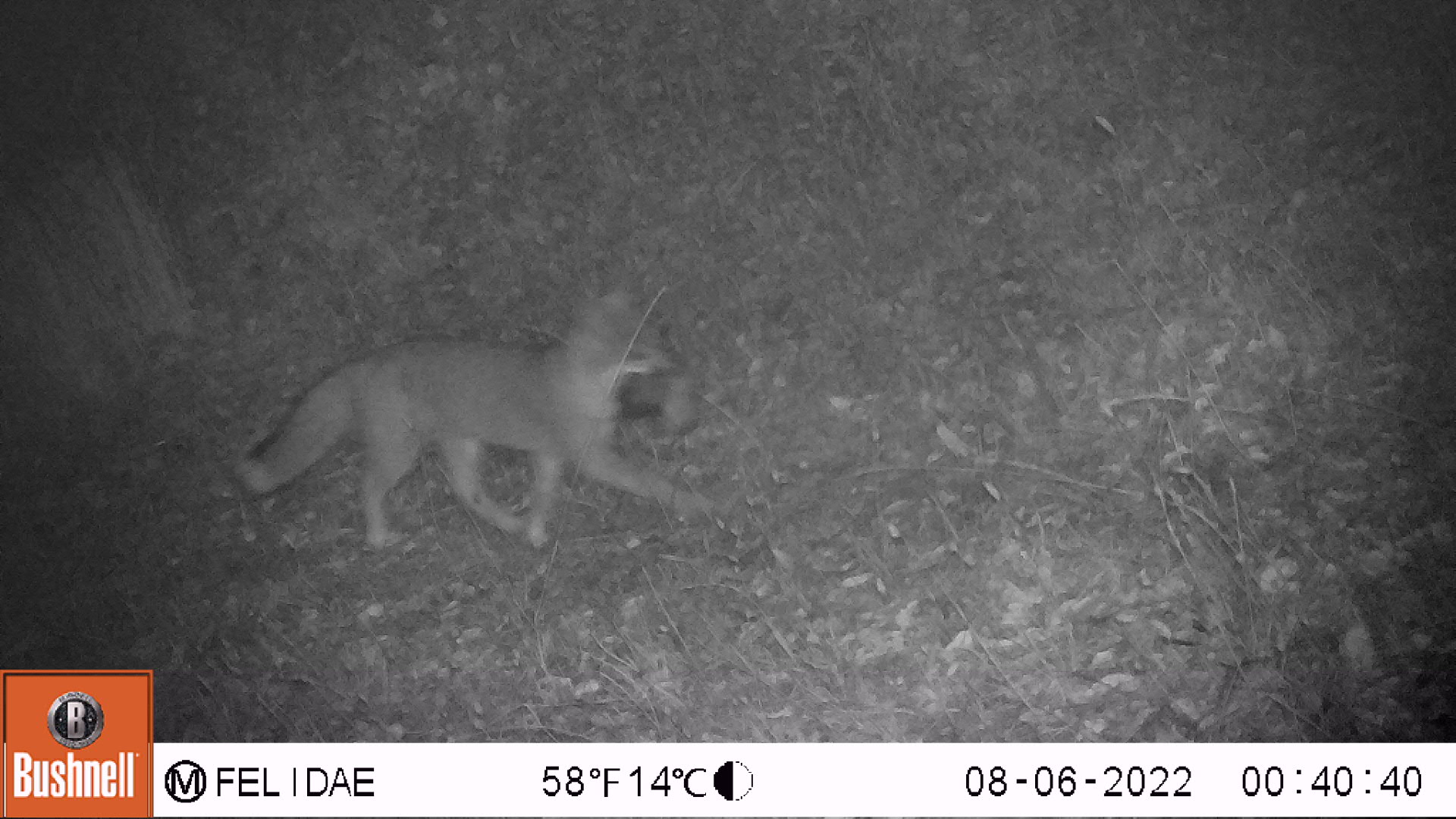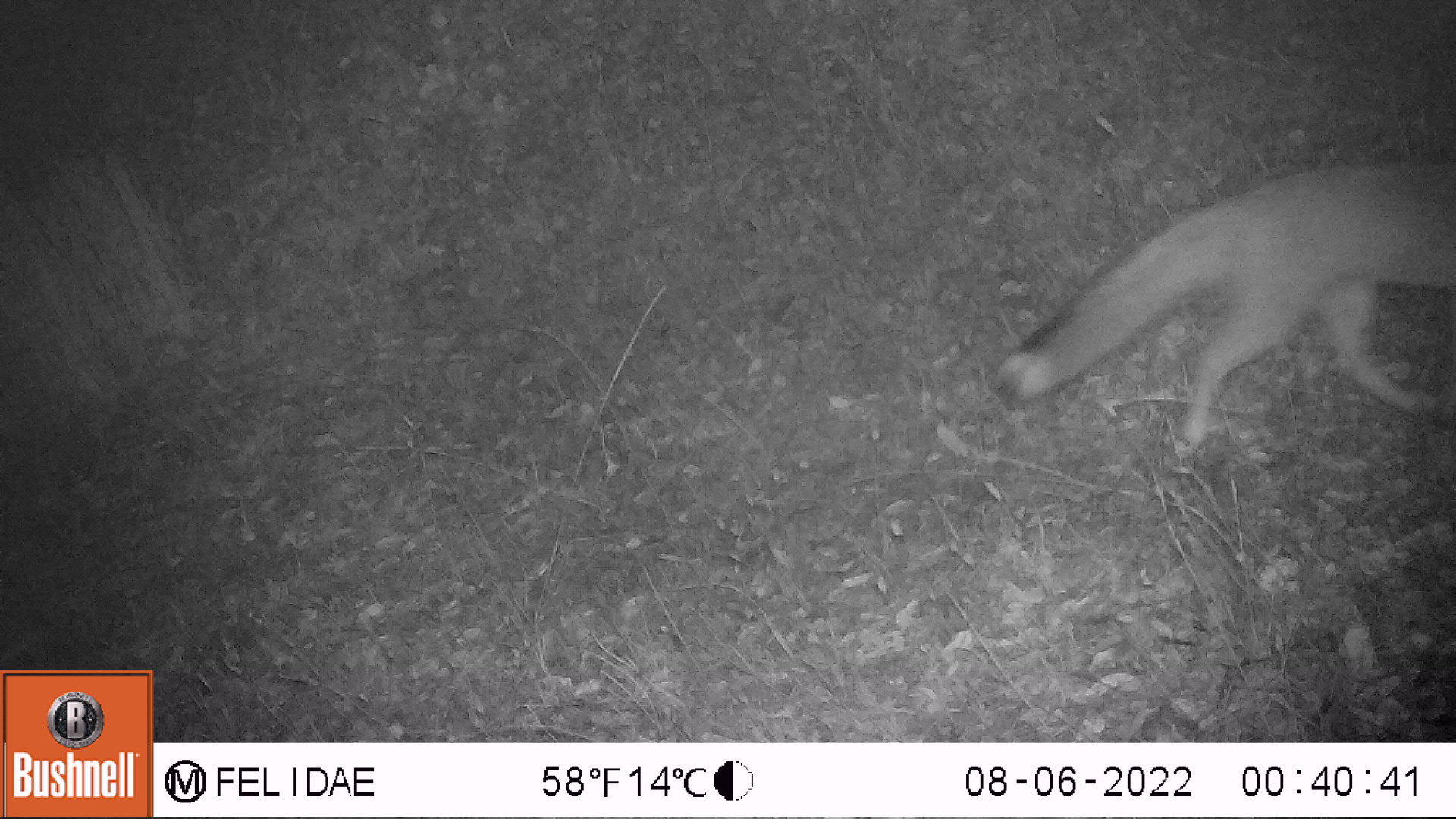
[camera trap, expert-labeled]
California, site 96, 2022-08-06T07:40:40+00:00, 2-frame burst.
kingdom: Animalia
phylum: Chordata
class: Mammalia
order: Carnivora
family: Canidae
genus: Urocyon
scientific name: Urocyon cinereoargenteus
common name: gray fox